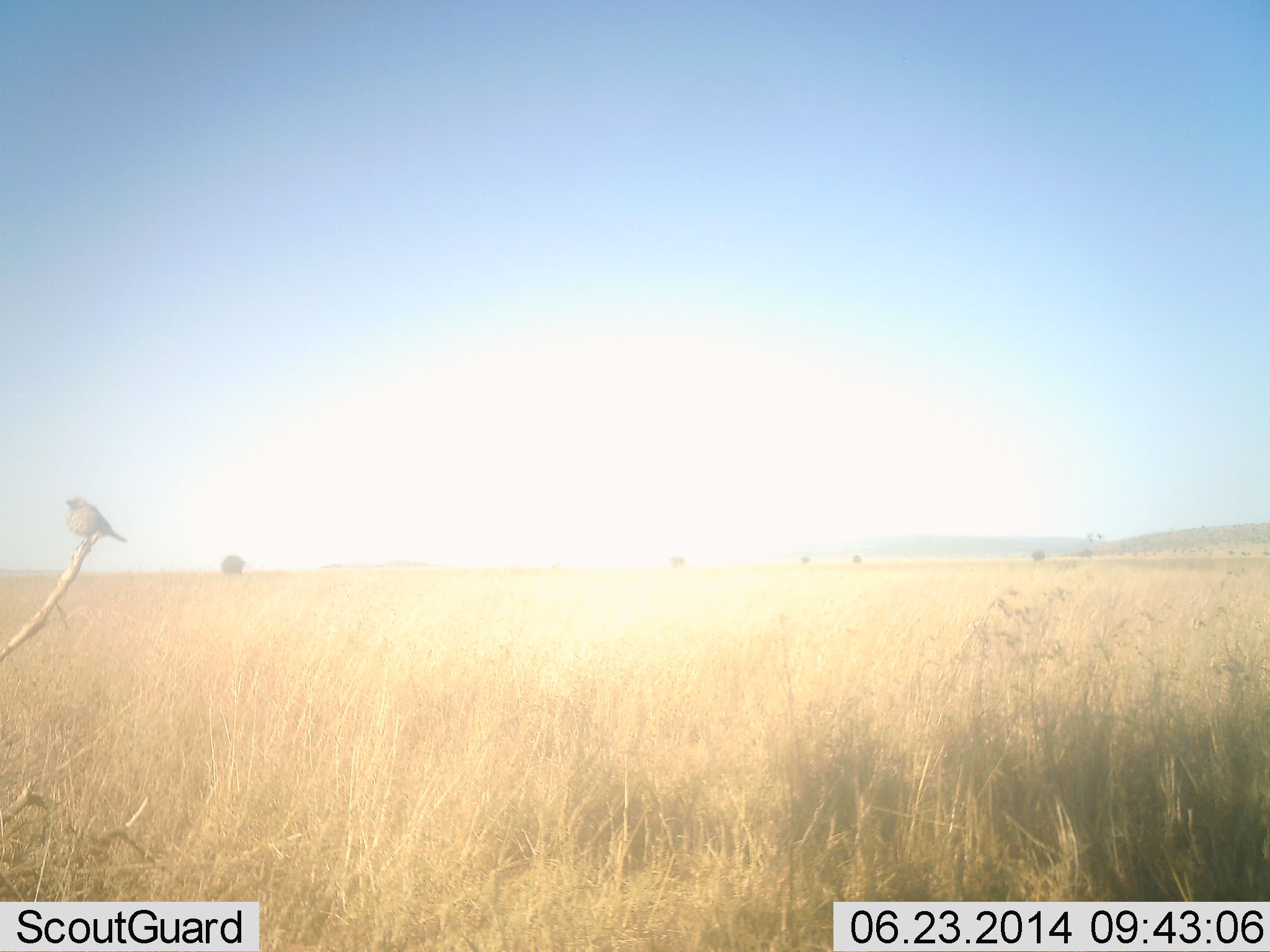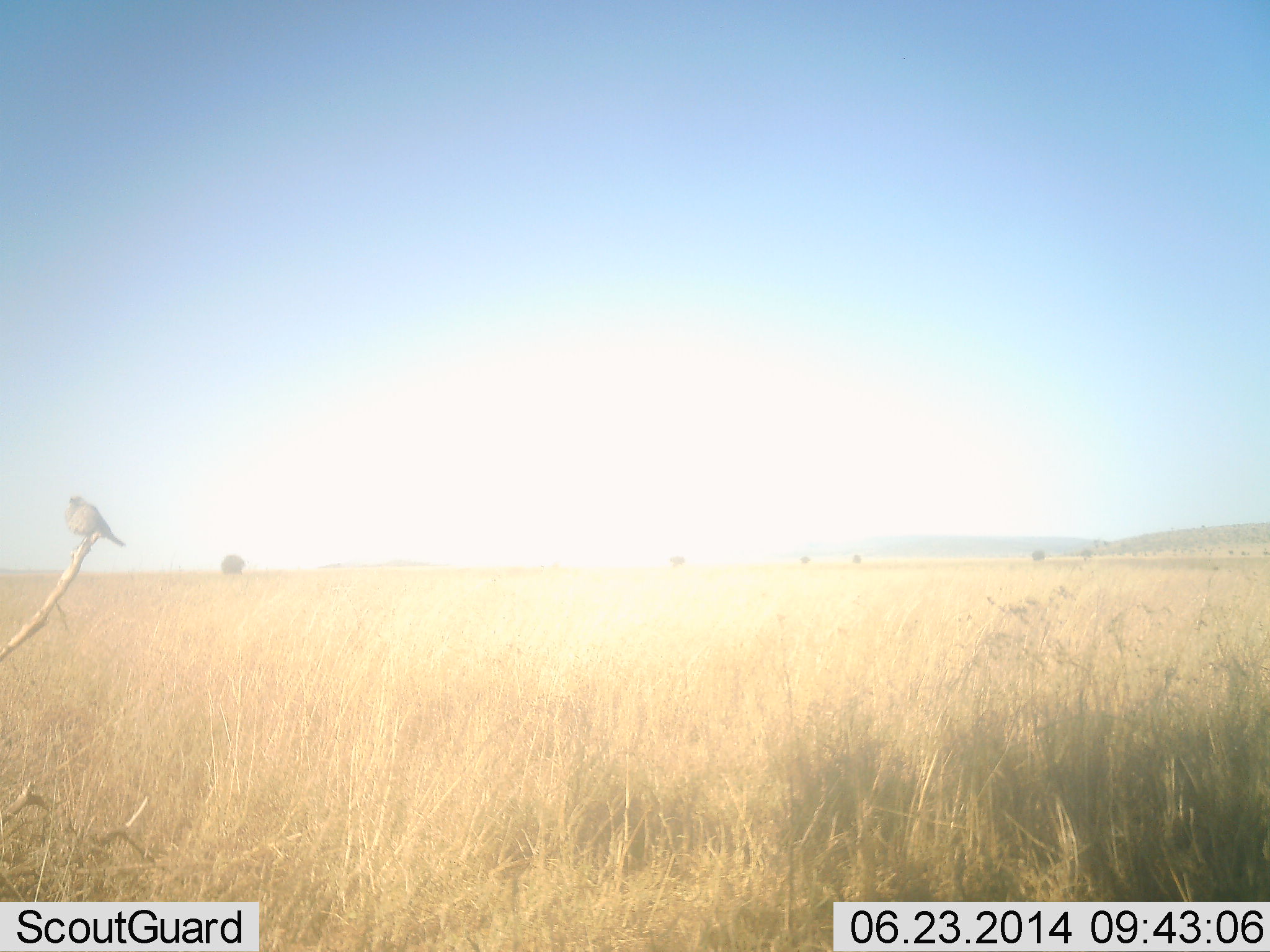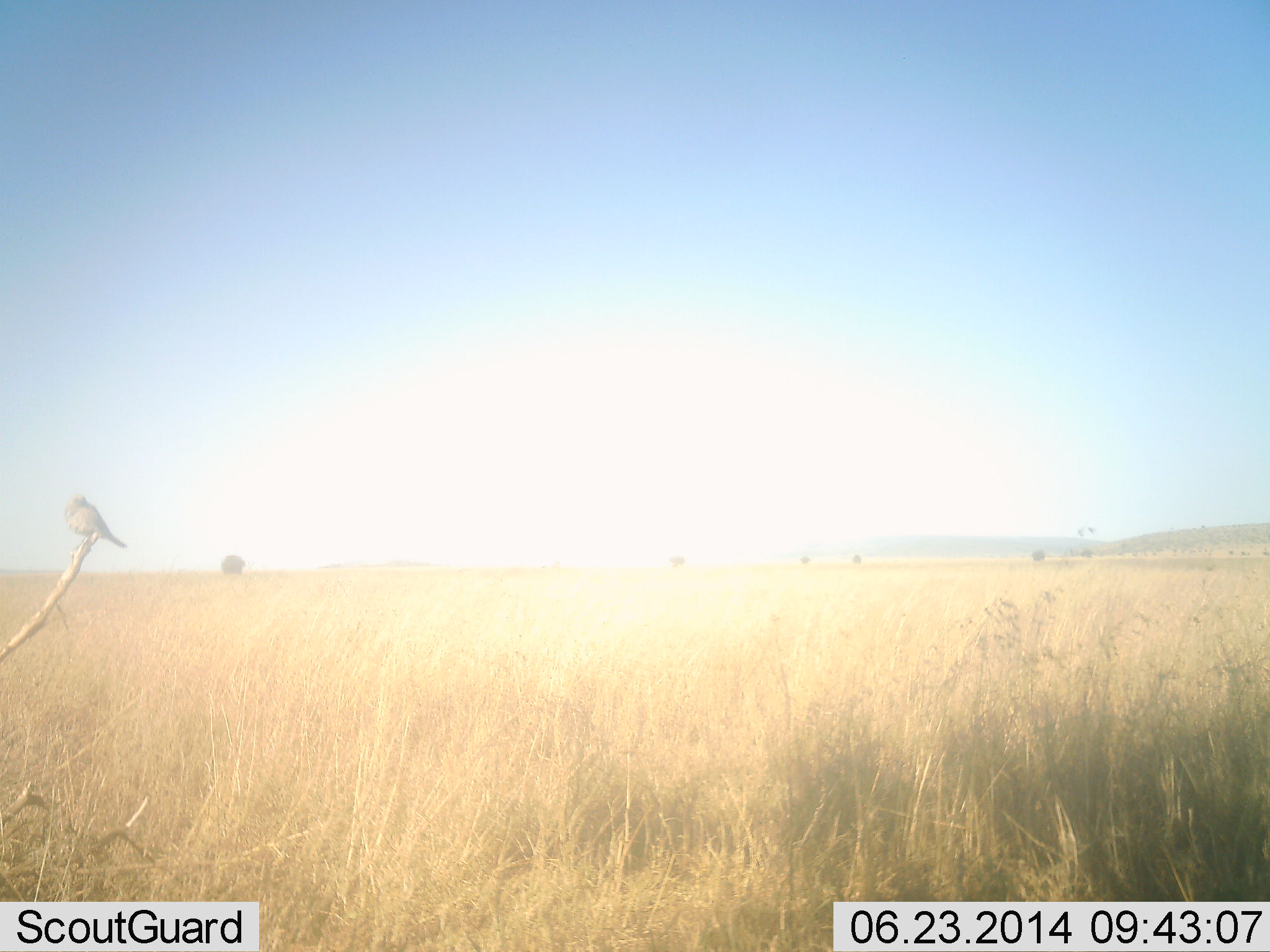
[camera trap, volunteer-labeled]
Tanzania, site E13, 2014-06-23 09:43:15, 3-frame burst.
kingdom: Animalia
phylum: Chordata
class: Aves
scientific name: Aves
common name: bird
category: otherbird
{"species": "otherbird (bird) (Aves)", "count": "1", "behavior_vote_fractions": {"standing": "10%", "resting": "90%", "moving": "0%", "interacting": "0%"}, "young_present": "0%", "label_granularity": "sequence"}